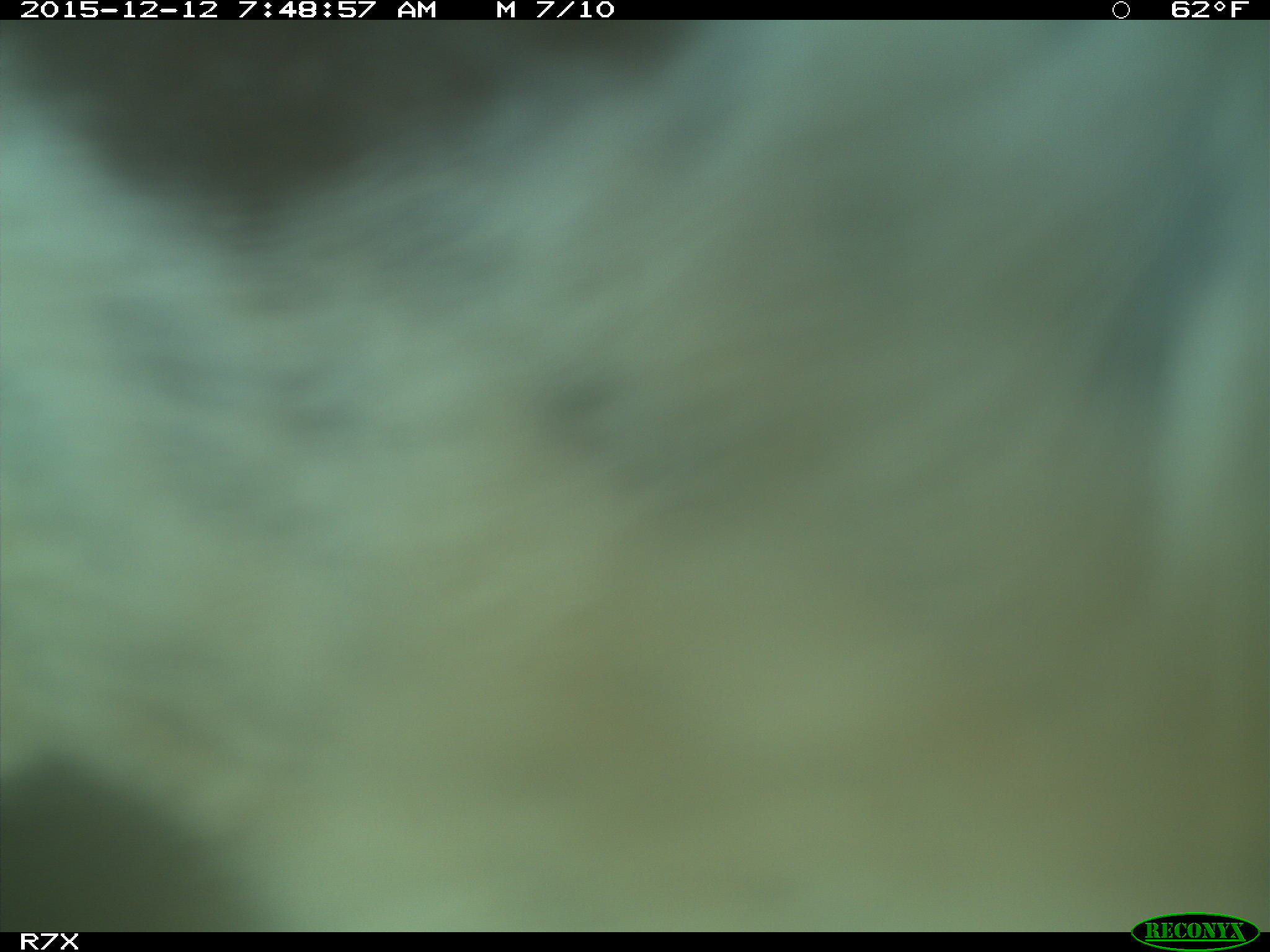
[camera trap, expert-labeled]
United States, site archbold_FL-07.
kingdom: Animalia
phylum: Chordata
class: Mammalia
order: Artiodactyla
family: Bovidae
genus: Bos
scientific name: Bos taurus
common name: domestic cow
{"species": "Bos taurus (domestic cow)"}